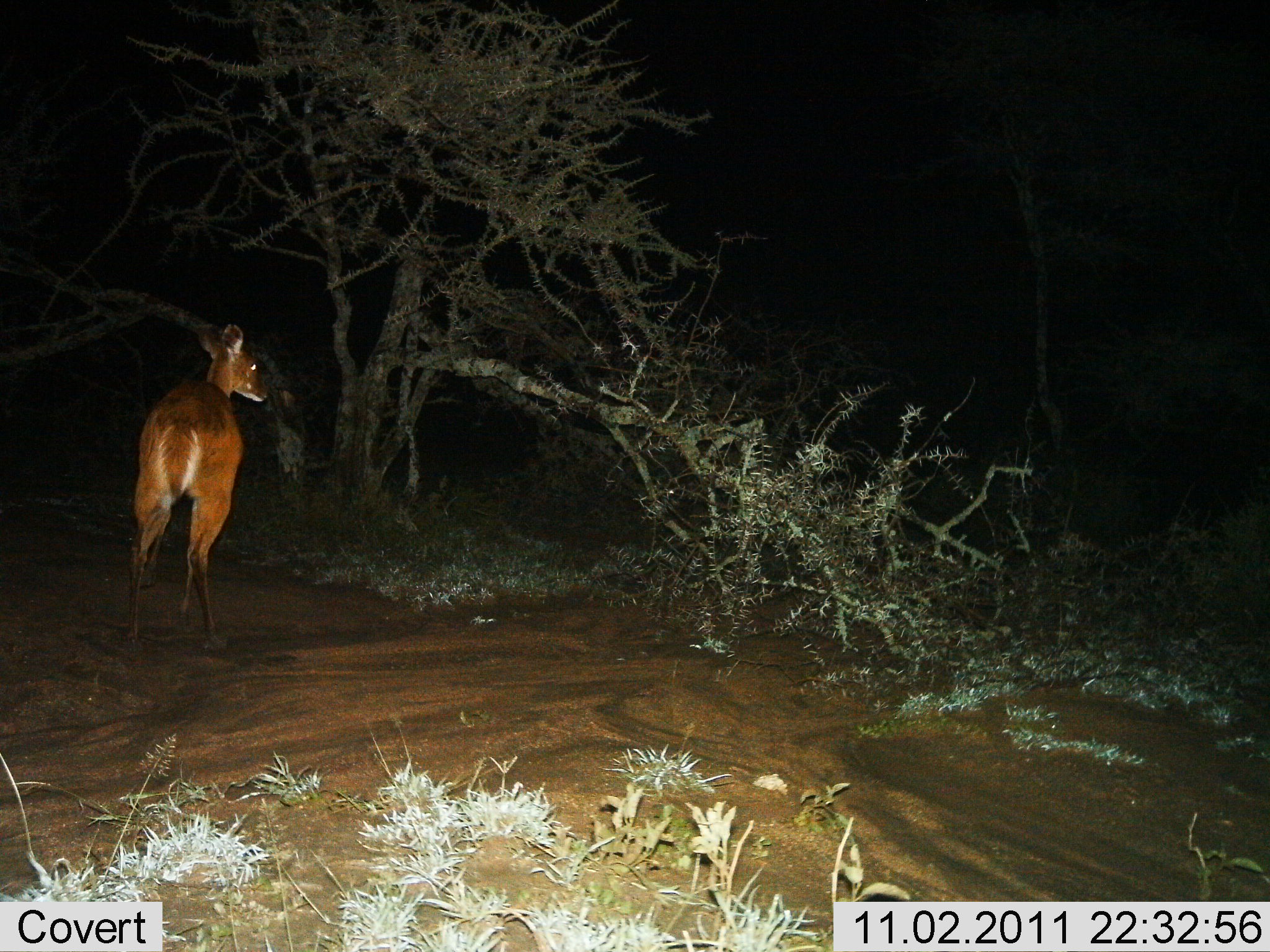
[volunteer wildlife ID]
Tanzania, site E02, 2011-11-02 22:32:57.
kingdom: Animalia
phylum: Chordata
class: Mammalia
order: Artiodactyla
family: Bovidae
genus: Redunca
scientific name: Redunca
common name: reedbuck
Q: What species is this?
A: Reedbuck (Redunca).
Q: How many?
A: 1.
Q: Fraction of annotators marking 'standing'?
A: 82%.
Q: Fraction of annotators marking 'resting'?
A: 0%.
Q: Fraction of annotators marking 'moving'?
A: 18%.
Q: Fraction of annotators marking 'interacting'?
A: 0%.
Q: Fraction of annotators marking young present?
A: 0%.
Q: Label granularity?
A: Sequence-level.